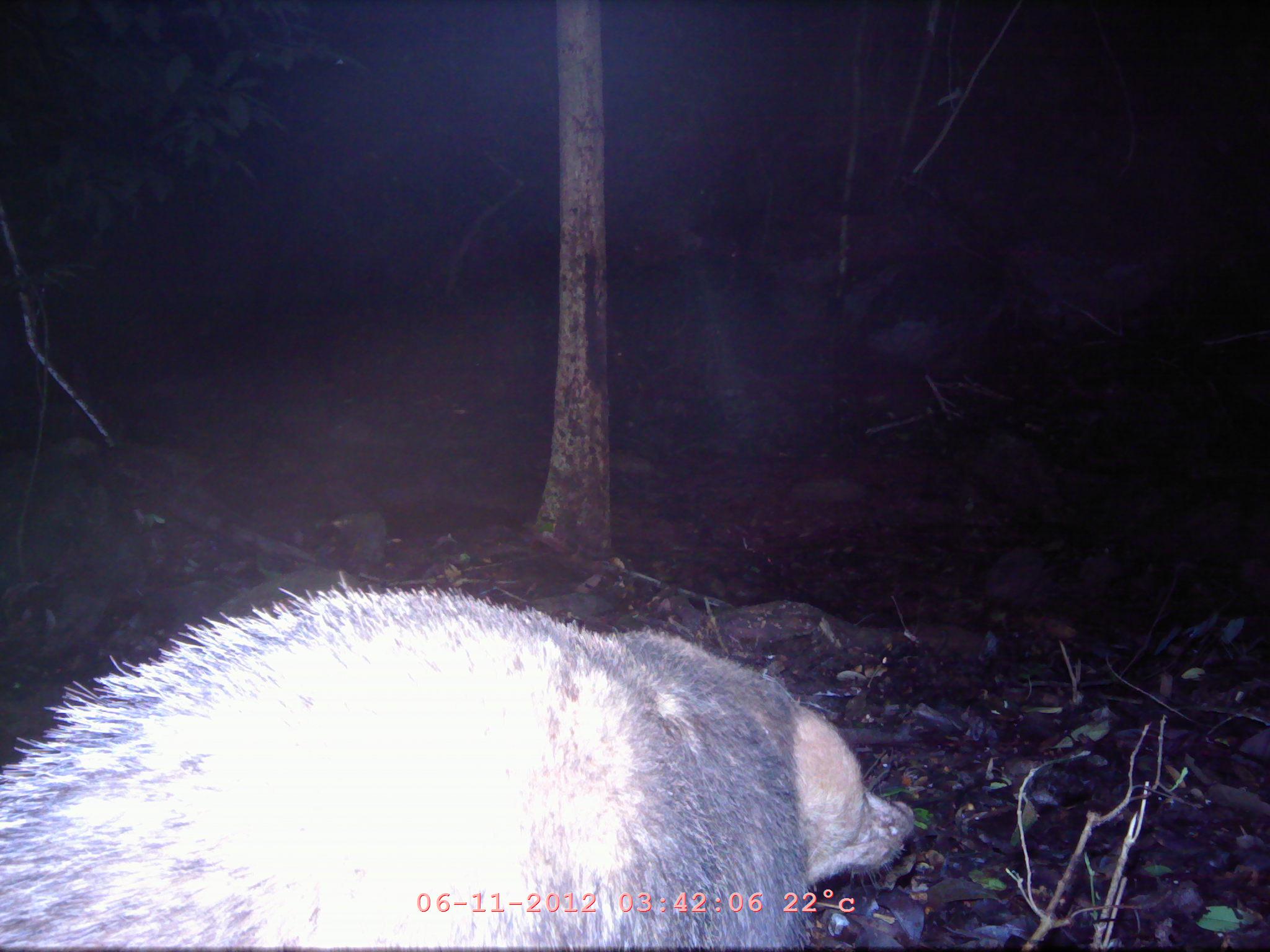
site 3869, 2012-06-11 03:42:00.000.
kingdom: Animalia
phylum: Chordata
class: Mammalia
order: Carnivora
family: Mustelidae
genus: Arctonyx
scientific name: Arctonyx collaris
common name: greater hog badger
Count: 1.